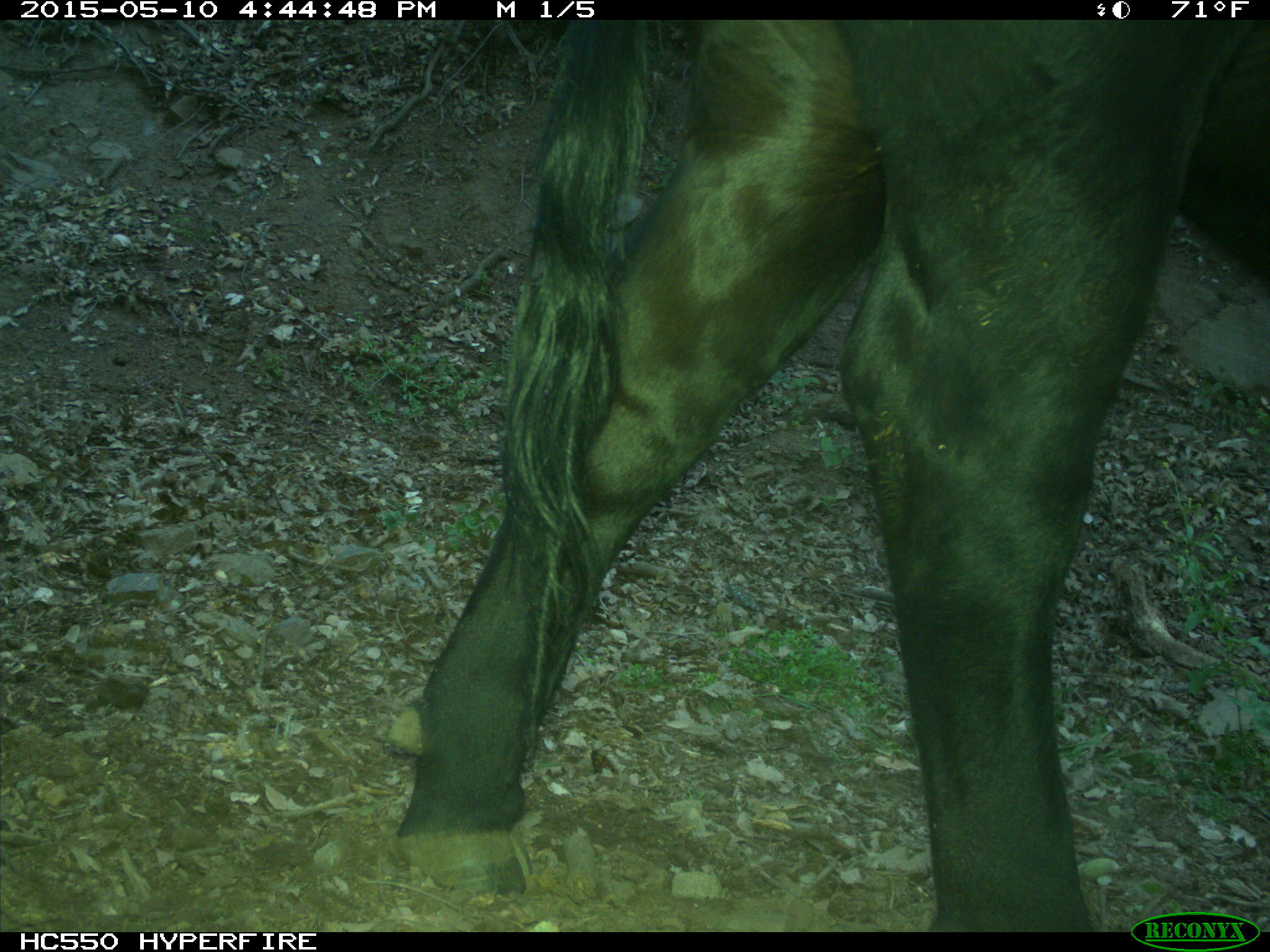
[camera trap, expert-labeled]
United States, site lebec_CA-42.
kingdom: Animalia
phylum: Chordata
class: Mammalia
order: Artiodactyla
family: Bovidae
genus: Bos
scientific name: Bos taurus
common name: domestic cow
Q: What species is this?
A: Bos taurus (domestic cow).